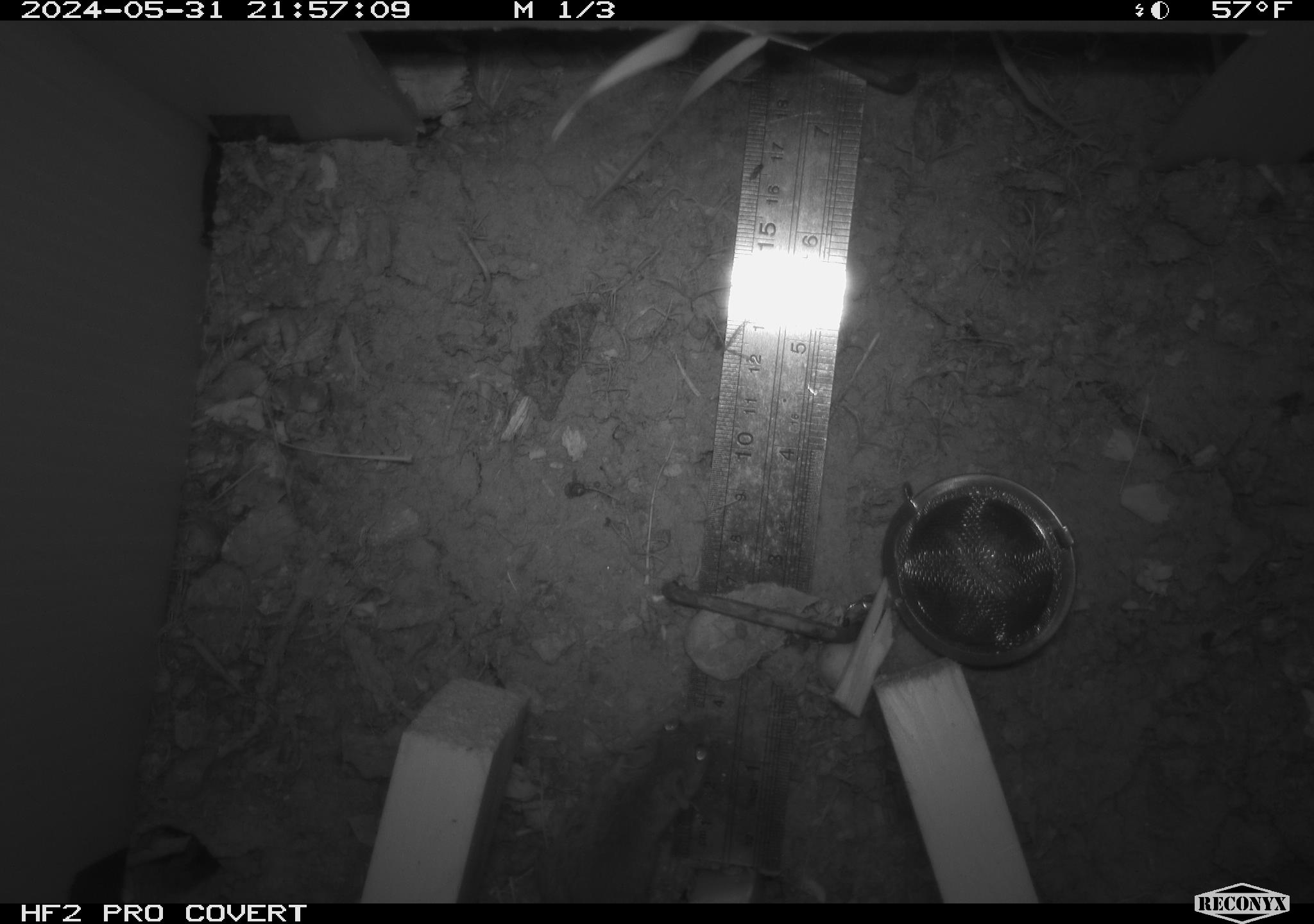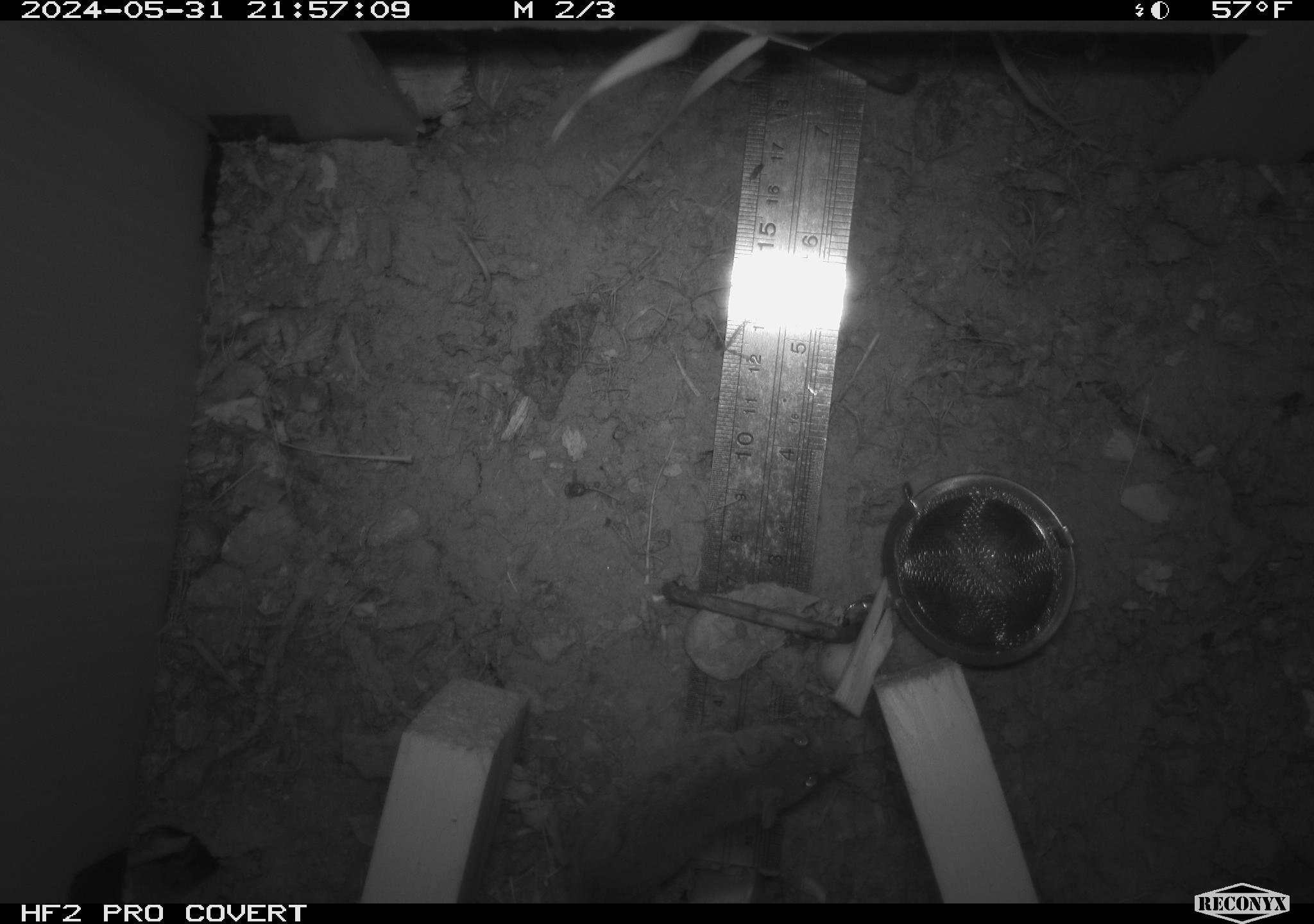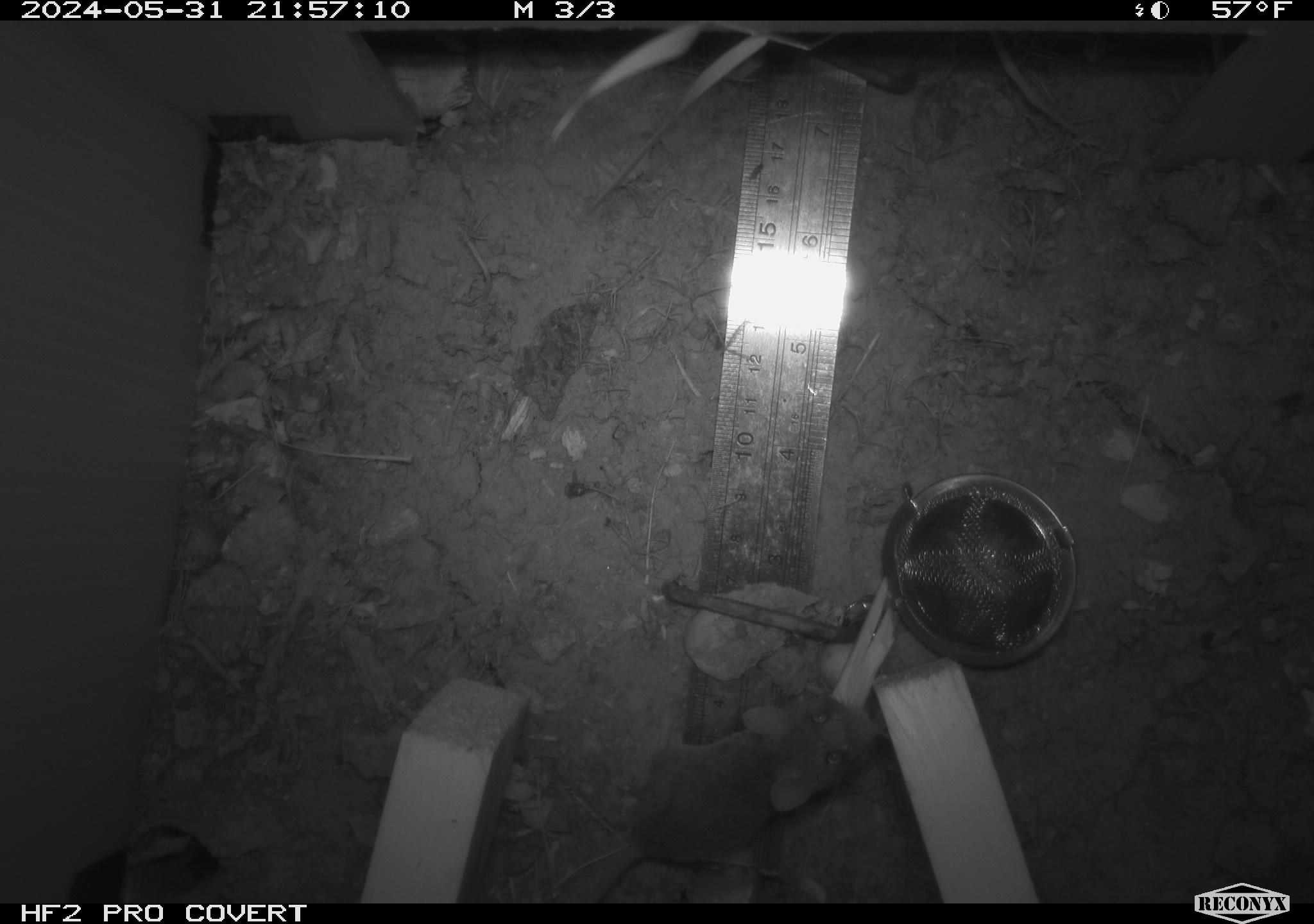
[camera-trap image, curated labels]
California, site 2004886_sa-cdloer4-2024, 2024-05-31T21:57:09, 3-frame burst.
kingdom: Animalia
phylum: Chordata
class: Mammalia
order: Rodentia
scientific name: Rodentia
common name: mouse species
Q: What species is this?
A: Mouse species (Rodentia).